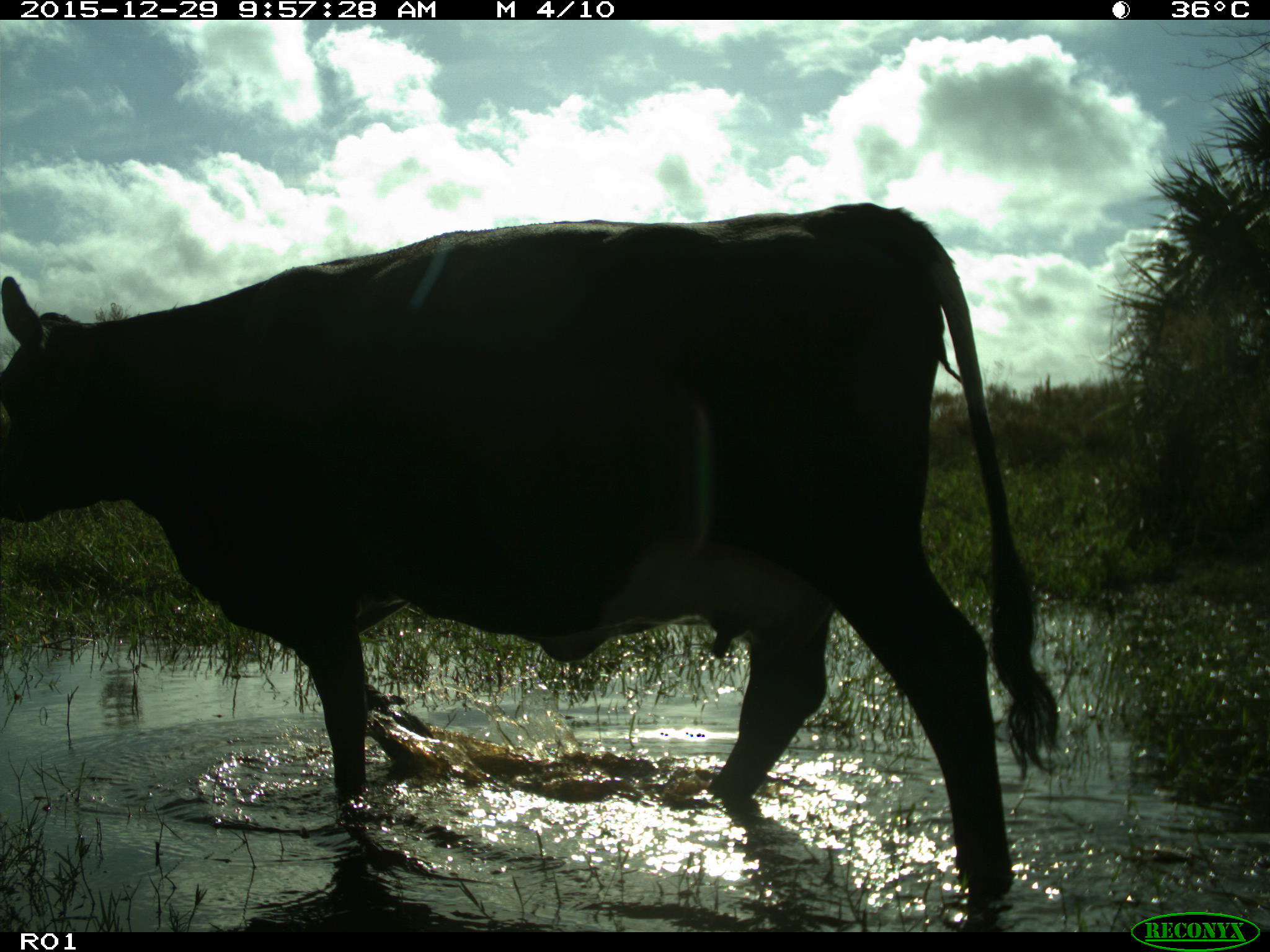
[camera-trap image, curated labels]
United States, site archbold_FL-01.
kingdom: Animalia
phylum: Chordata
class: Mammalia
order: Artiodactyla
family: Bovidae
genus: Bos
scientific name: Bos taurus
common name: domestic cow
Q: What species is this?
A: Bos taurus (domestic cow).